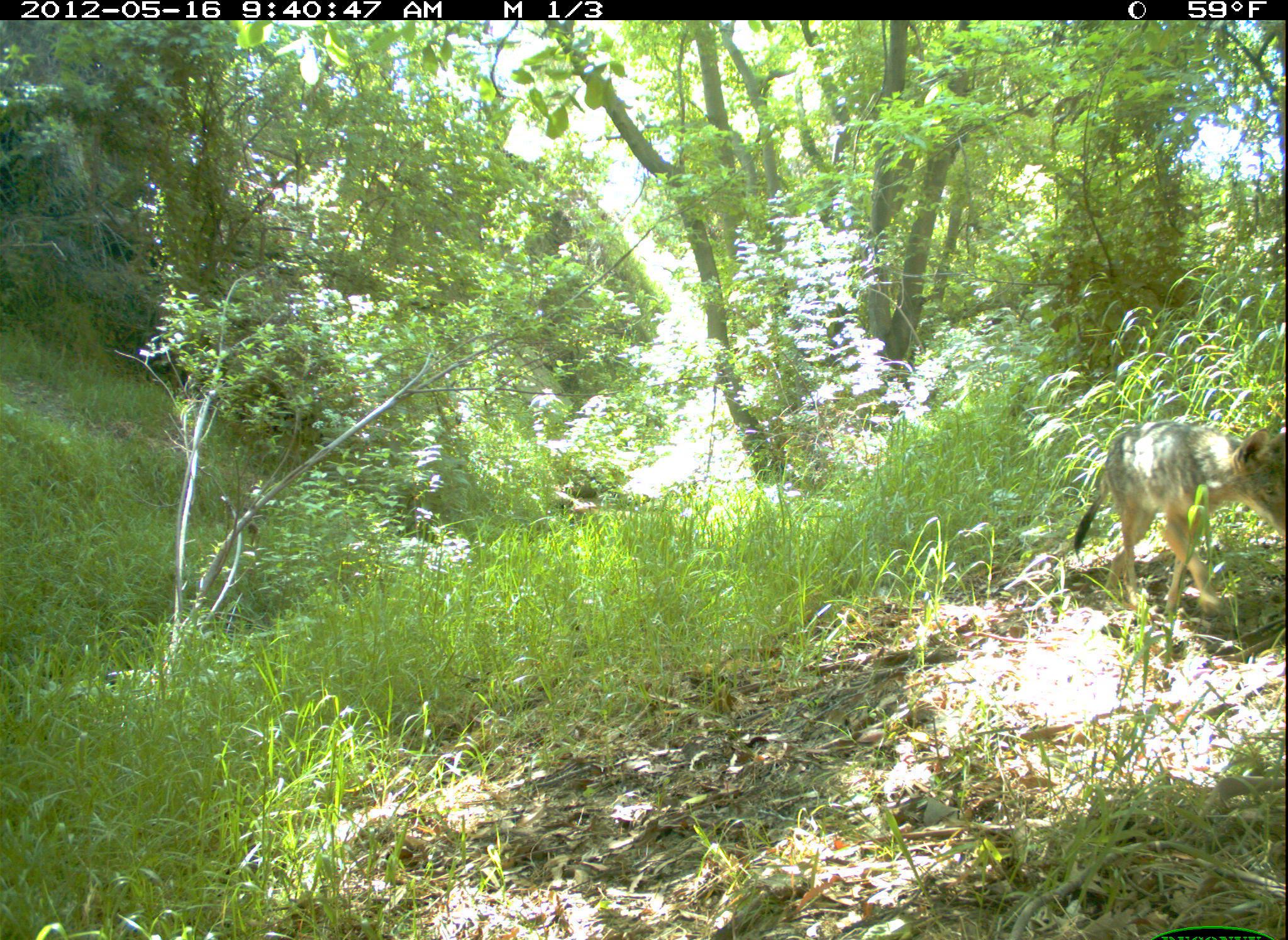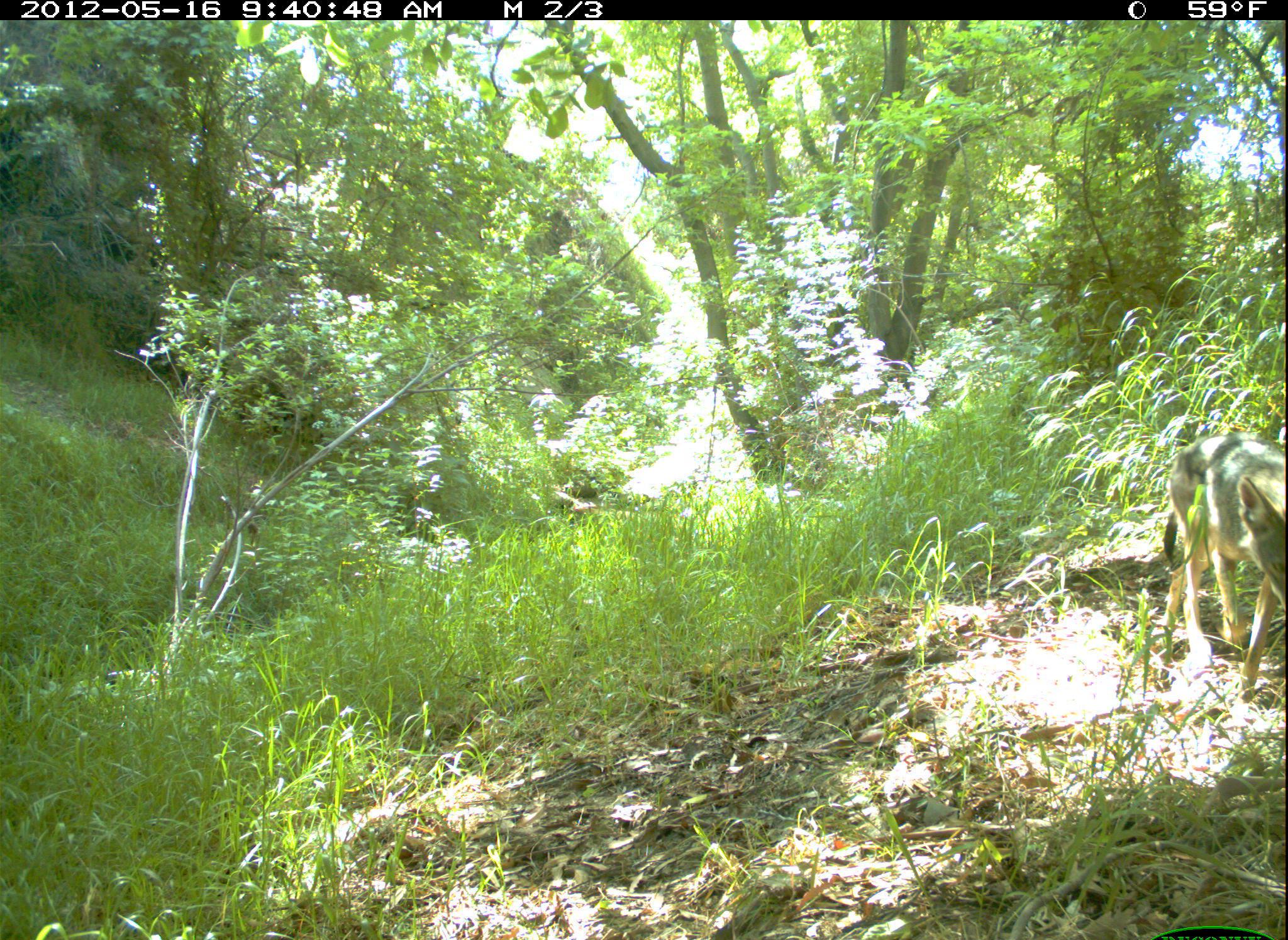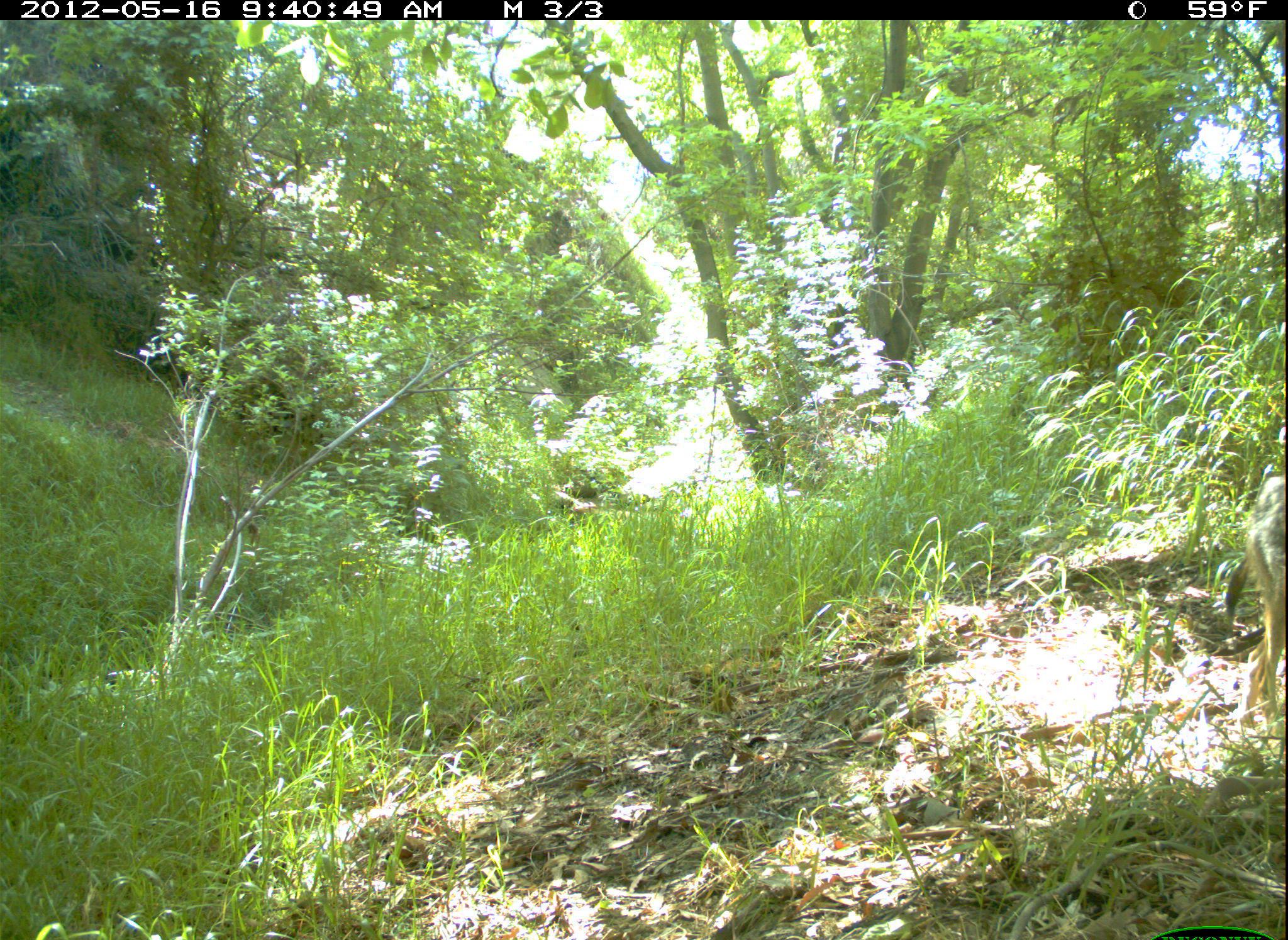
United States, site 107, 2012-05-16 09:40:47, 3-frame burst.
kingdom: Animalia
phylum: Chordata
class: Mammalia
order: Carnivora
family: Canidae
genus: Canis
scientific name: Canis latrans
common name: coyote